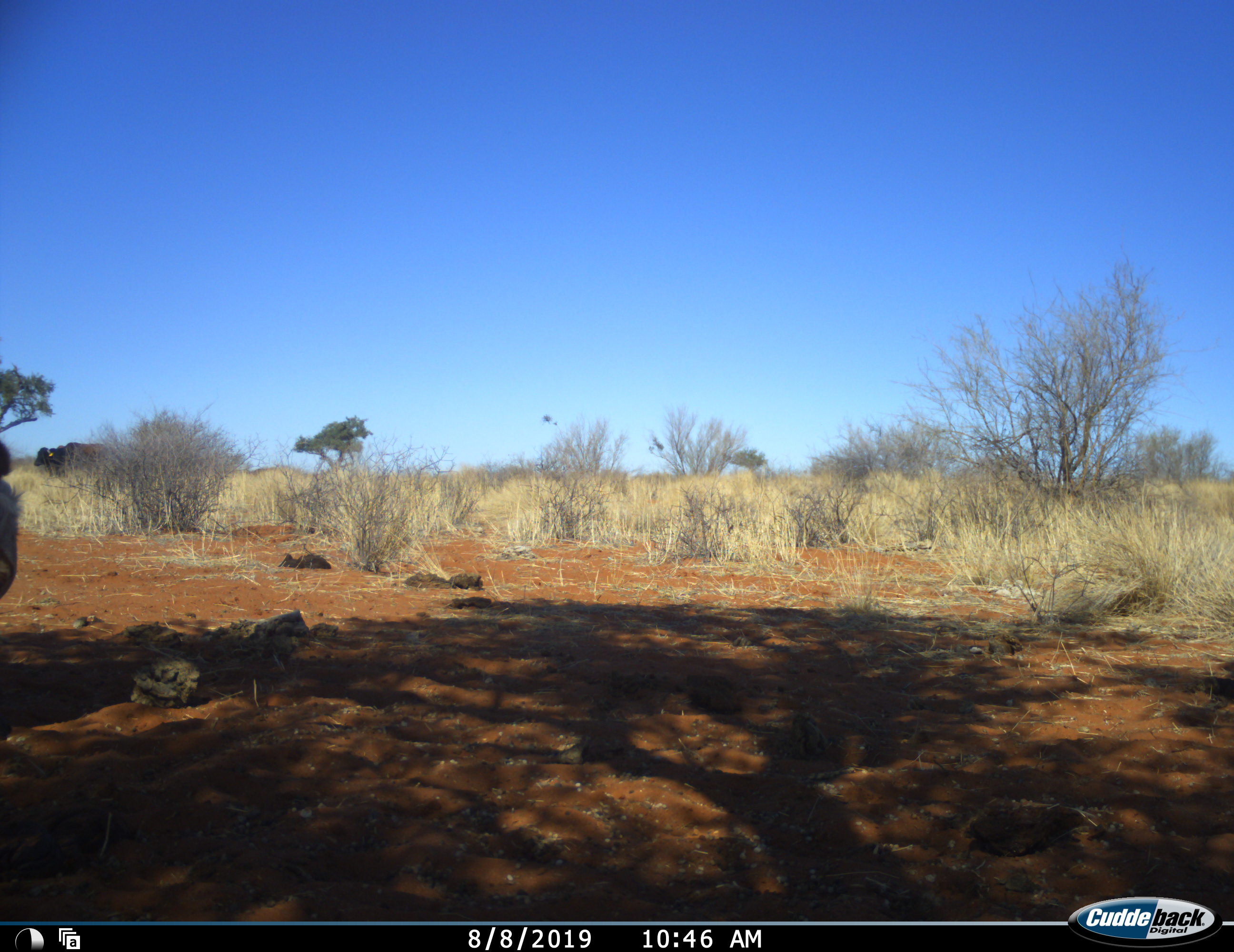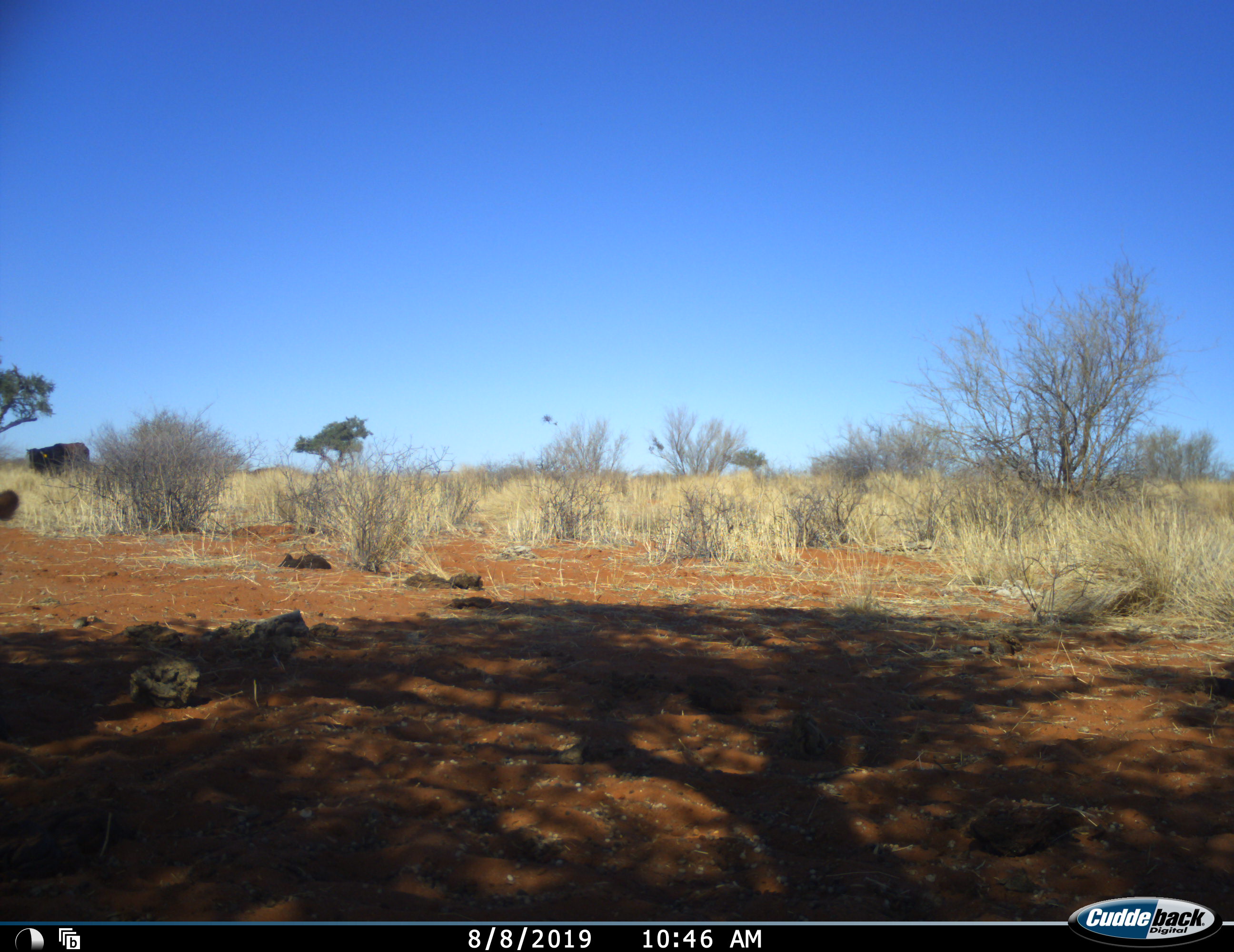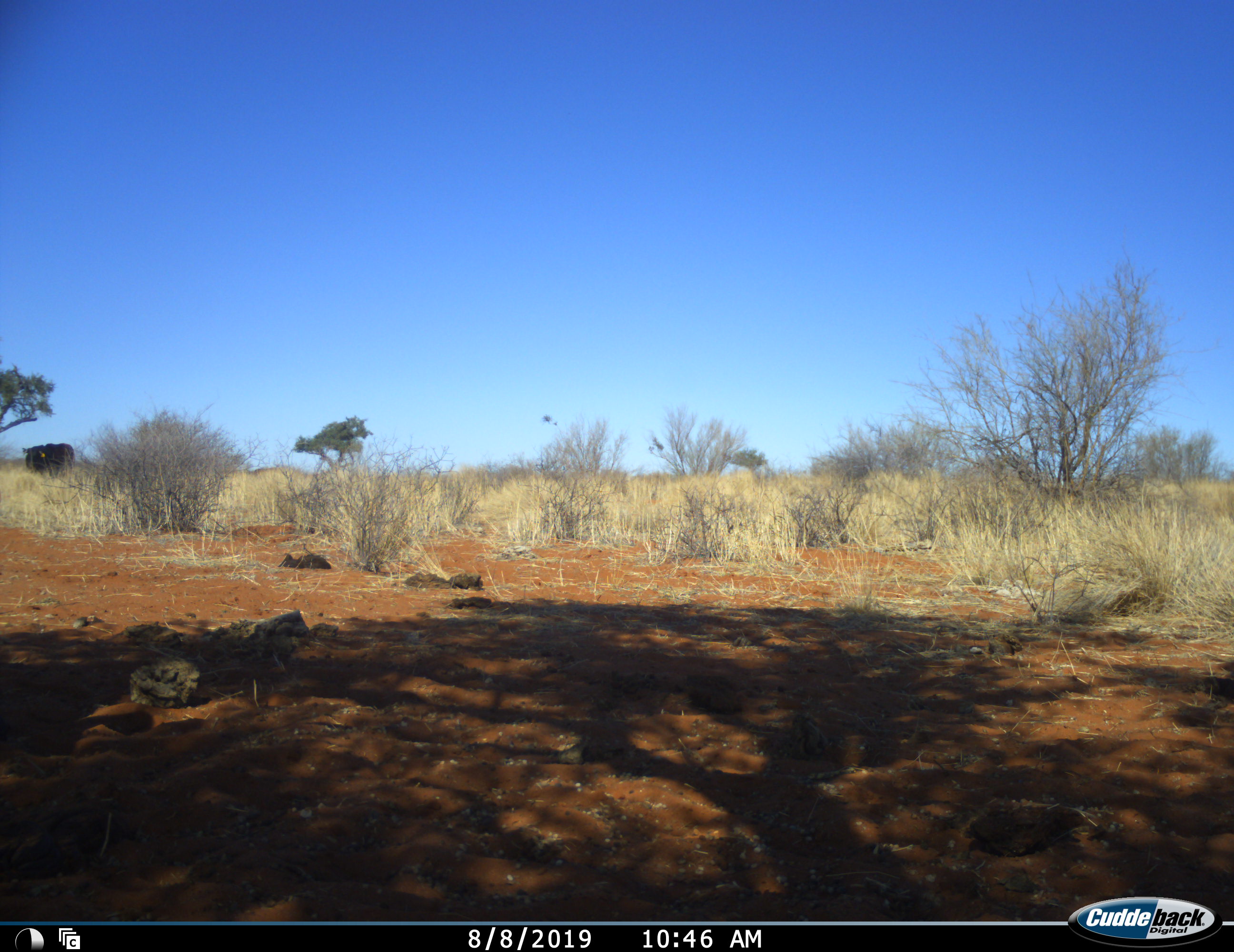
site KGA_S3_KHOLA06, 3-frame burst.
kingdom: Animalia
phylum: Chordata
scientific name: Vertebrata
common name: domestic animal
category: domesticanimal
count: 2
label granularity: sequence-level